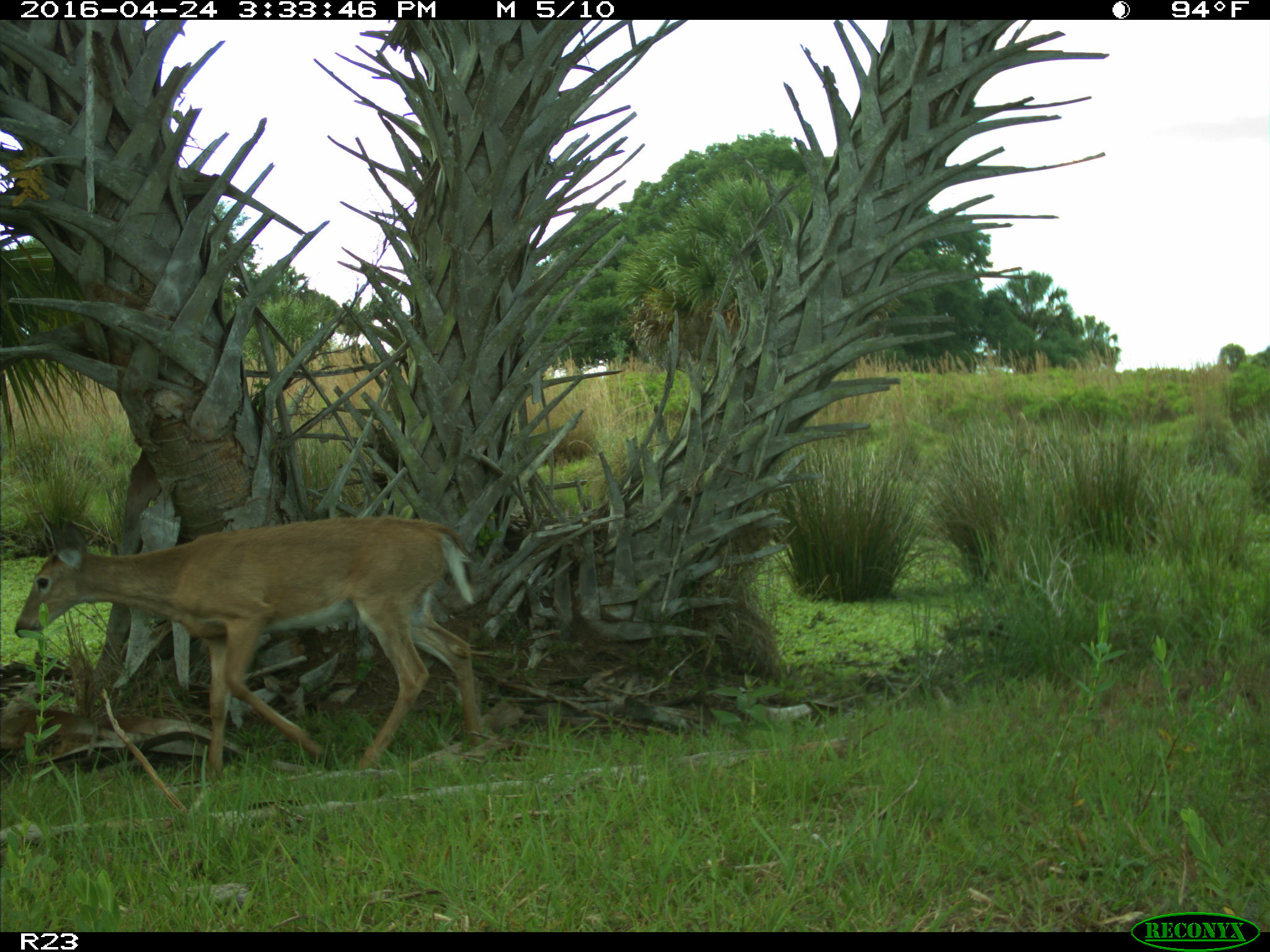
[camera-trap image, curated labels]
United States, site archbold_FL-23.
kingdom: Animalia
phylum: Chordata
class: Mammalia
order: Artiodactyla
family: Cervidae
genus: Odocoileus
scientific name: Odocoileus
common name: deer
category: unidentified deer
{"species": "unidentified deer (deer) (Odocoileus)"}